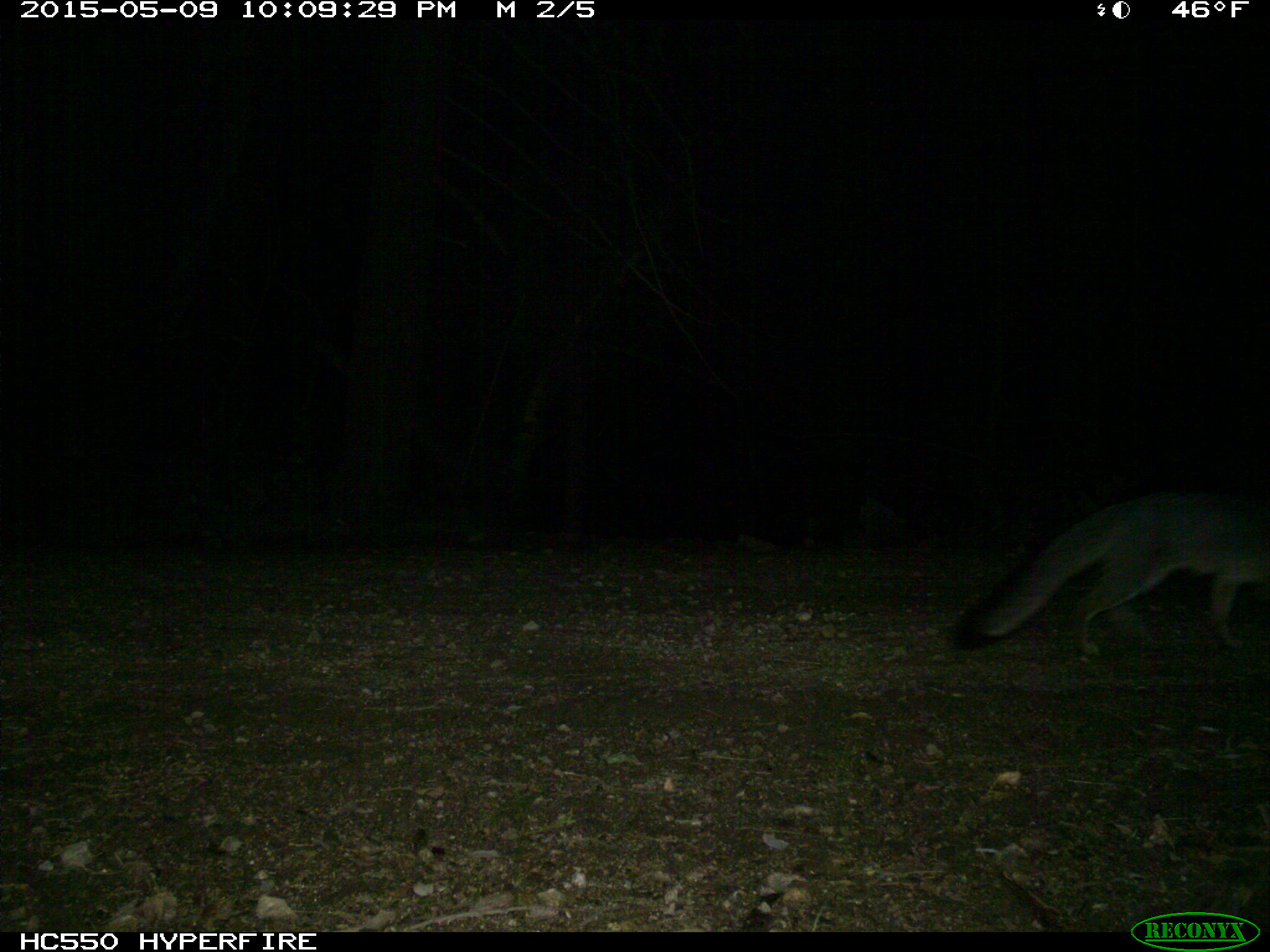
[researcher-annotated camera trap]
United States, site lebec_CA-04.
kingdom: Animalia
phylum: Chordata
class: Mammalia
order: Carnivora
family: Canidae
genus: Urocyon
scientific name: Urocyon cinereoargenteus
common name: gray fox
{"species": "Urocyon cinereoargenteus (gray fox)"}